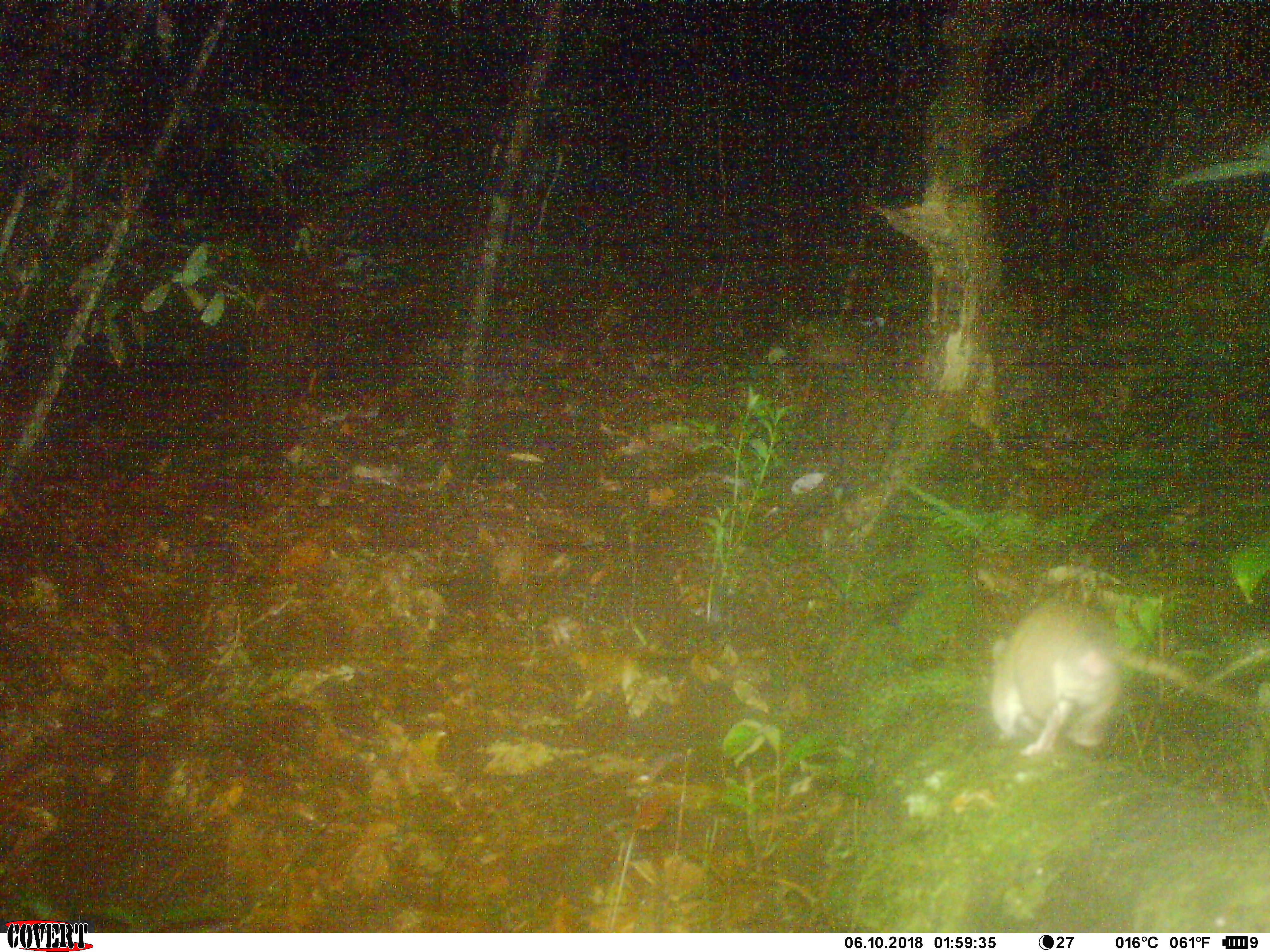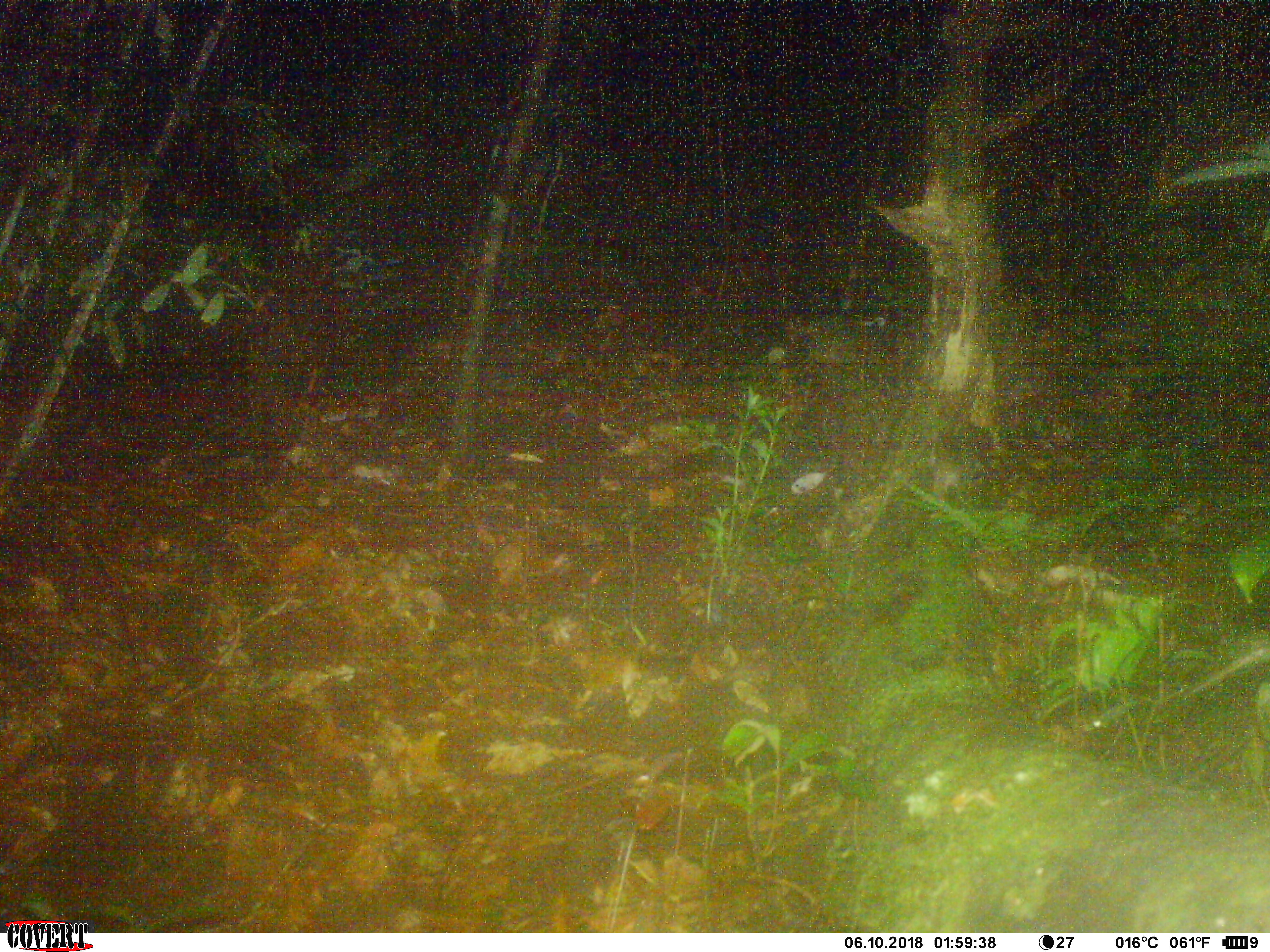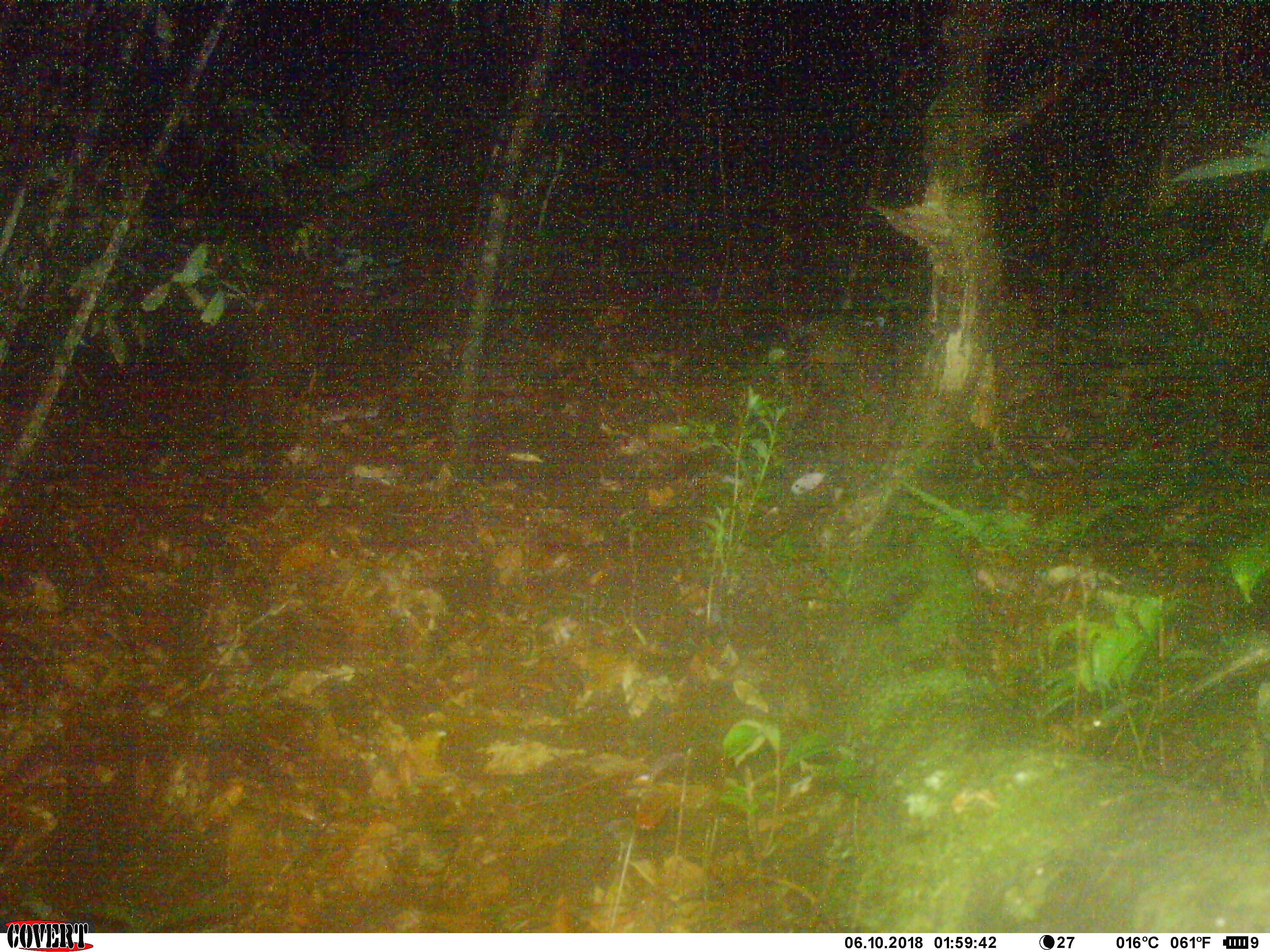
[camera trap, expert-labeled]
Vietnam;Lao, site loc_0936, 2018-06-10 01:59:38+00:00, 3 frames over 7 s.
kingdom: Animalia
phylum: Chordata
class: Mammalia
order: Rodentia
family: Muridae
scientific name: Muridae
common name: old-world mice and rats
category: unidentified murid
Unidentified murid (old-world mice and rats) (Muridae). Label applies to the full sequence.